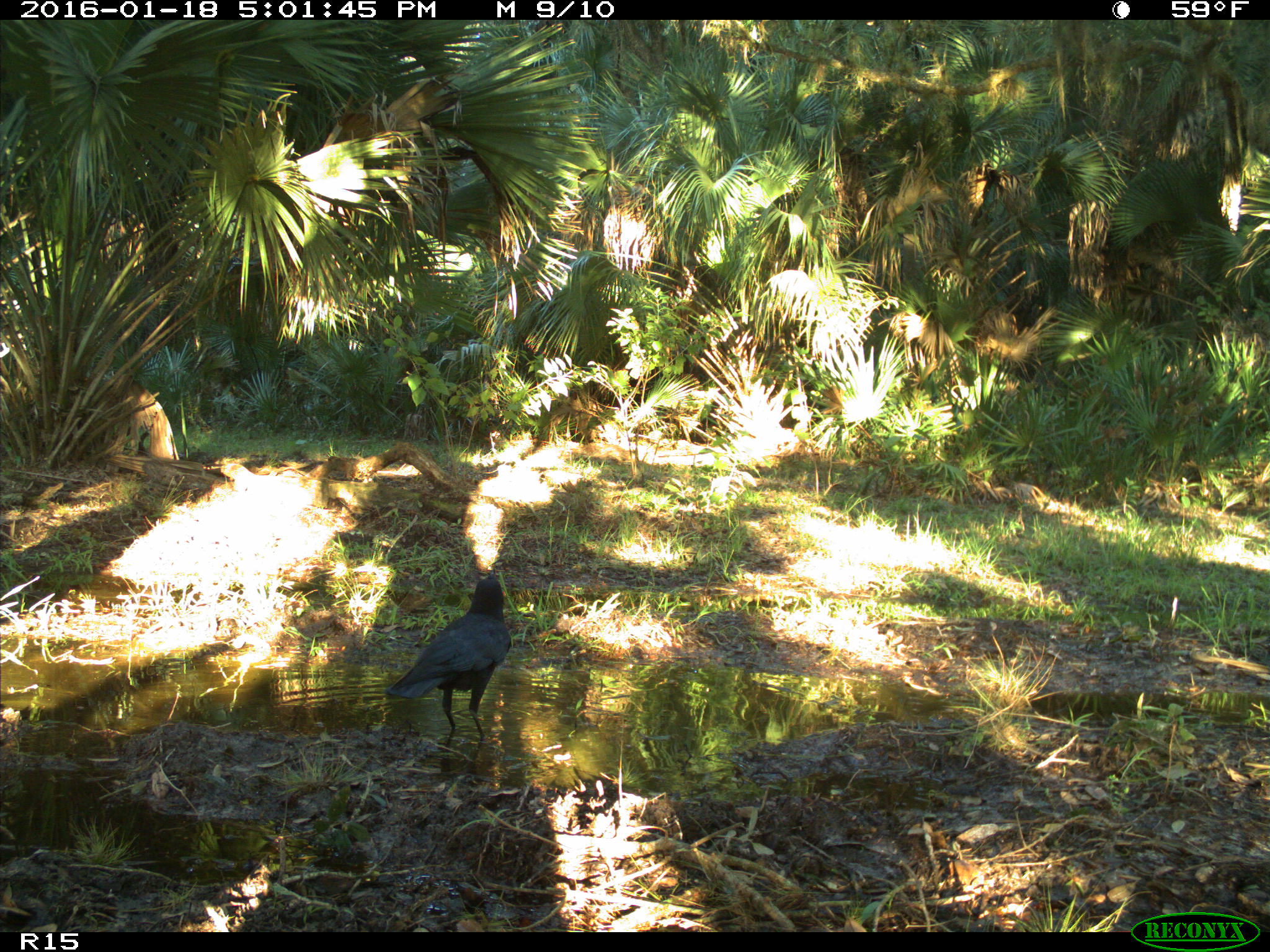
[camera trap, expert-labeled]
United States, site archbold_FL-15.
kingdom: Animalia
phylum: Chordata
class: Aves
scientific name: Aves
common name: birds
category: unidentified bird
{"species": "unidentified bird (birds) (Aves)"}